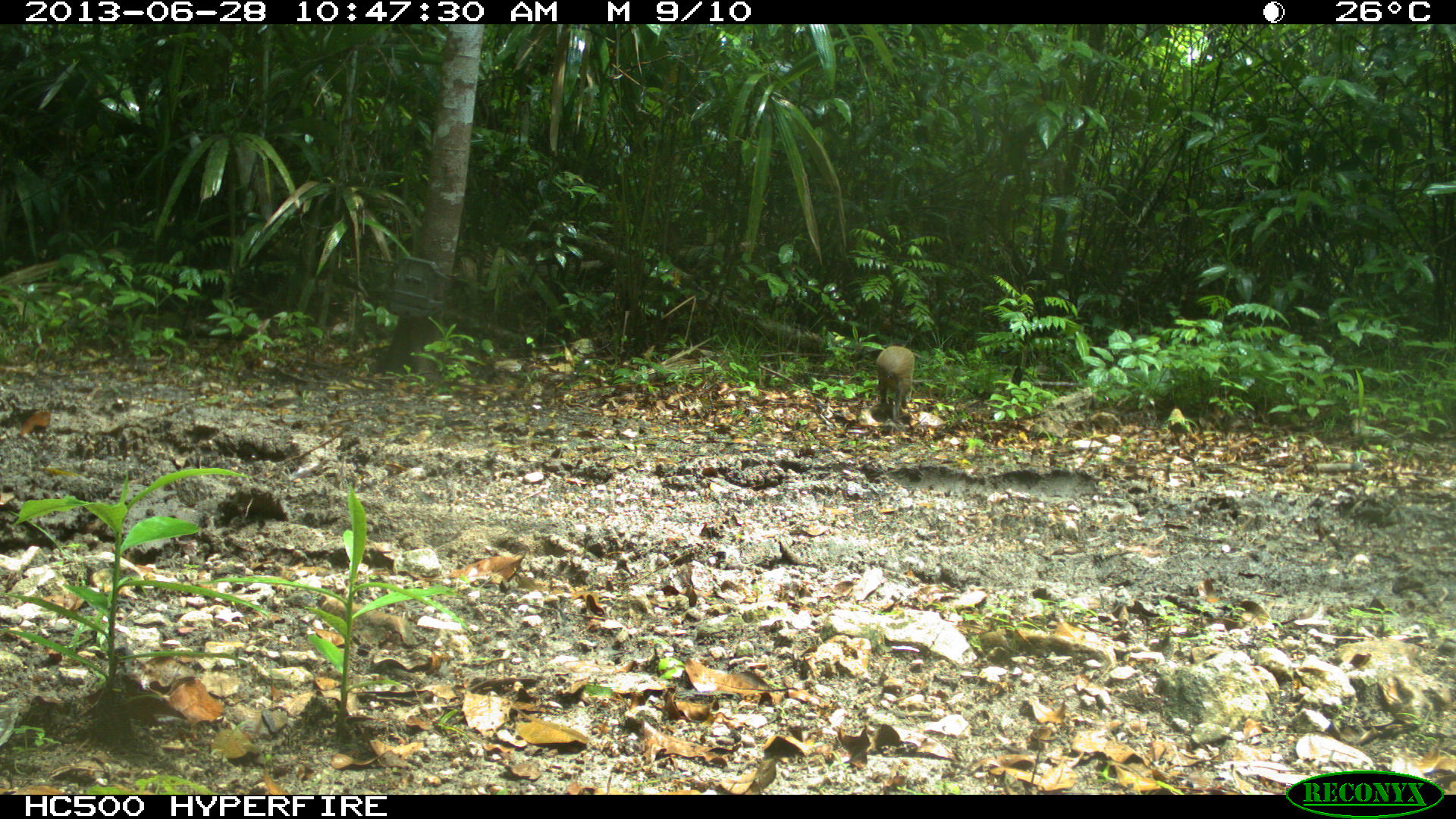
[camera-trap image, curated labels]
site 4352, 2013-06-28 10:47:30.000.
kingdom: Animalia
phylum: Chordata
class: Mammalia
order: Rodentia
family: Dasyproctidae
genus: Dasyprocta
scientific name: Dasyprocta punctata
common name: central american agouti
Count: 1.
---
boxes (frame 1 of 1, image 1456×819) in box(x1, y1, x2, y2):
dasyprocta punctata: box(875, 344, 915, 417)